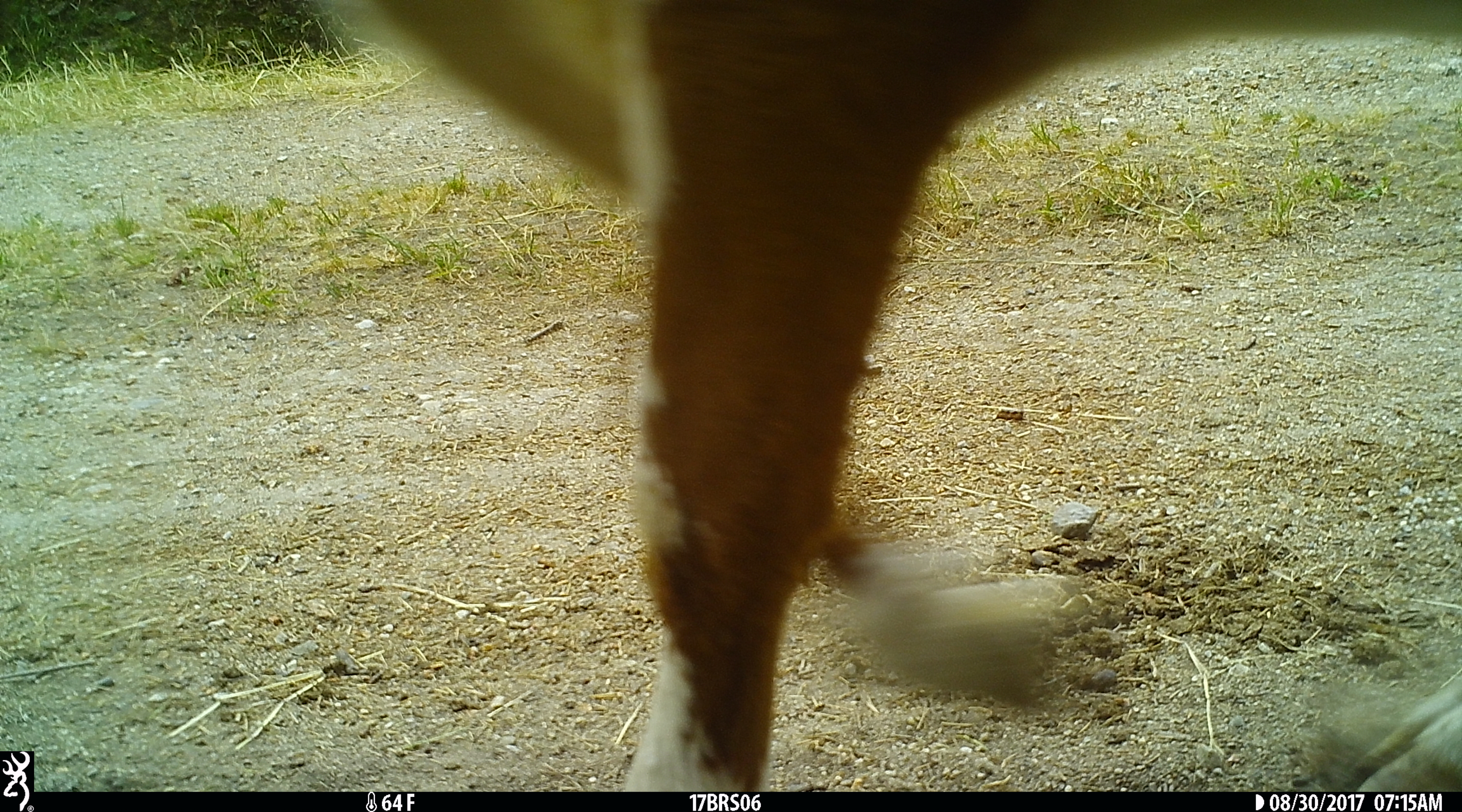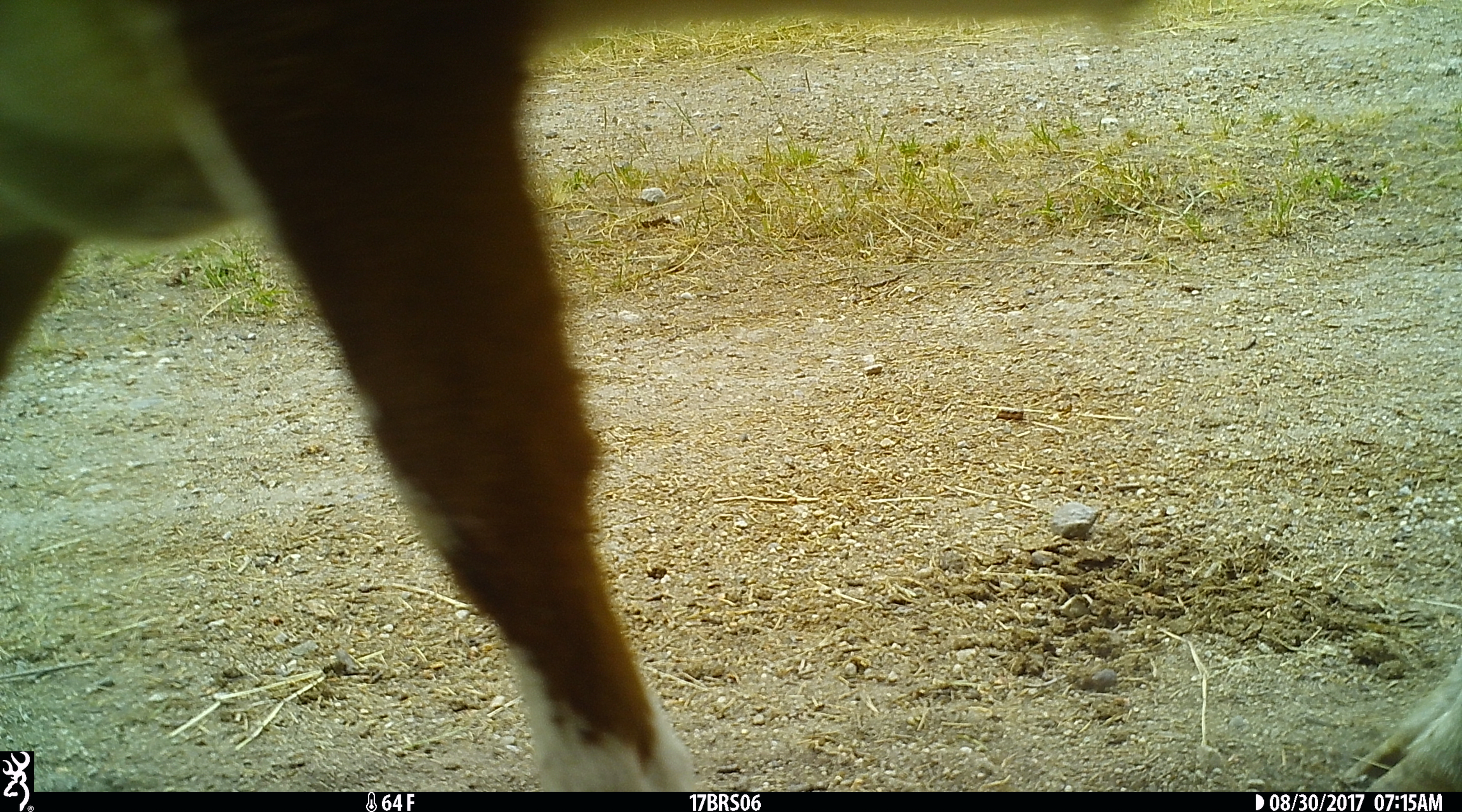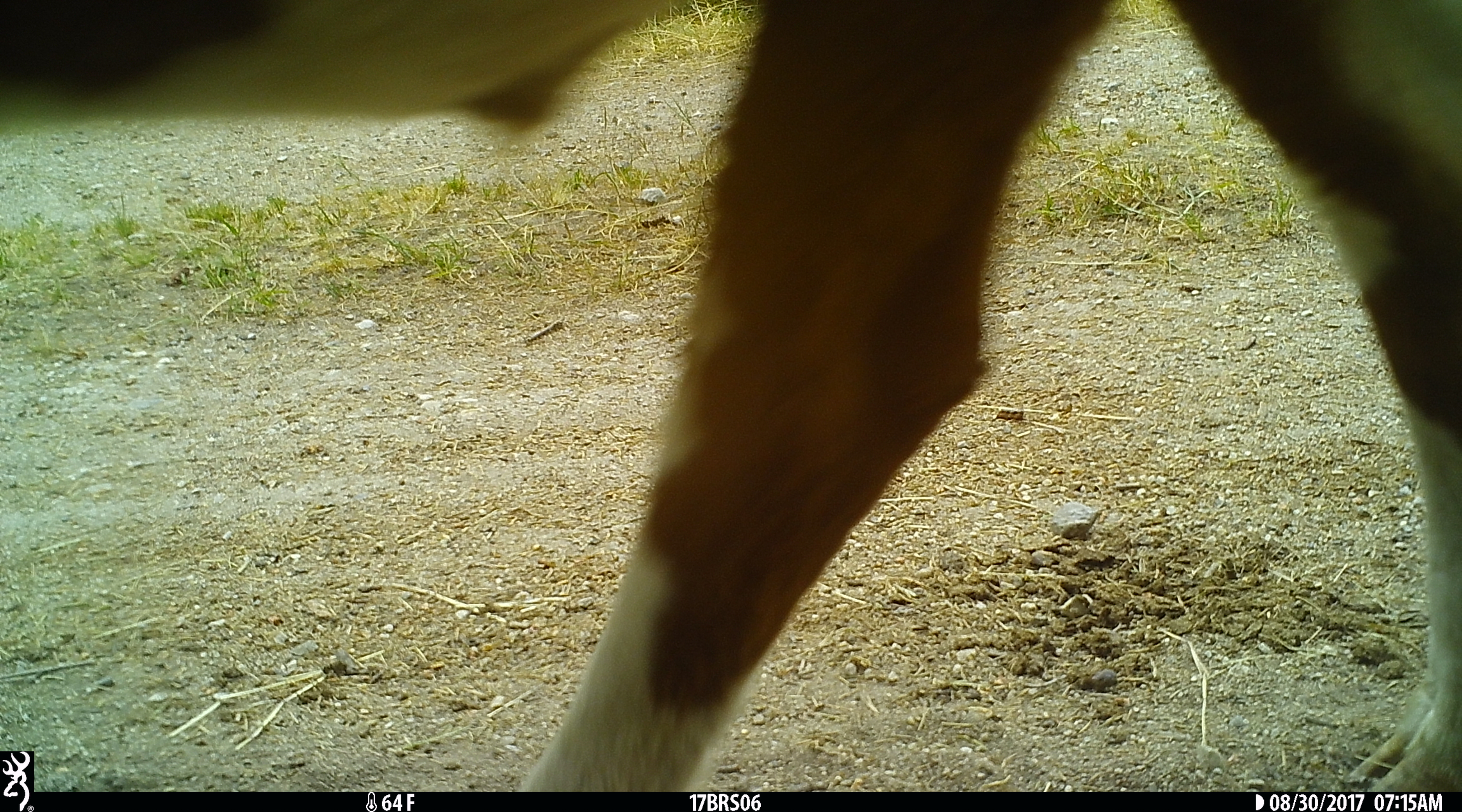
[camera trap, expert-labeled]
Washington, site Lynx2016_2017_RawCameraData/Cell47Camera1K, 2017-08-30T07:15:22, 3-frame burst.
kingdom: Animalia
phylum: Chordata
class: Mammalia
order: Artiodactyla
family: Bovidae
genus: Bos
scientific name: Bos taurus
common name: domestic cattle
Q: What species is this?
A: Domestic cattle (Bos taurus).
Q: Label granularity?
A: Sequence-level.